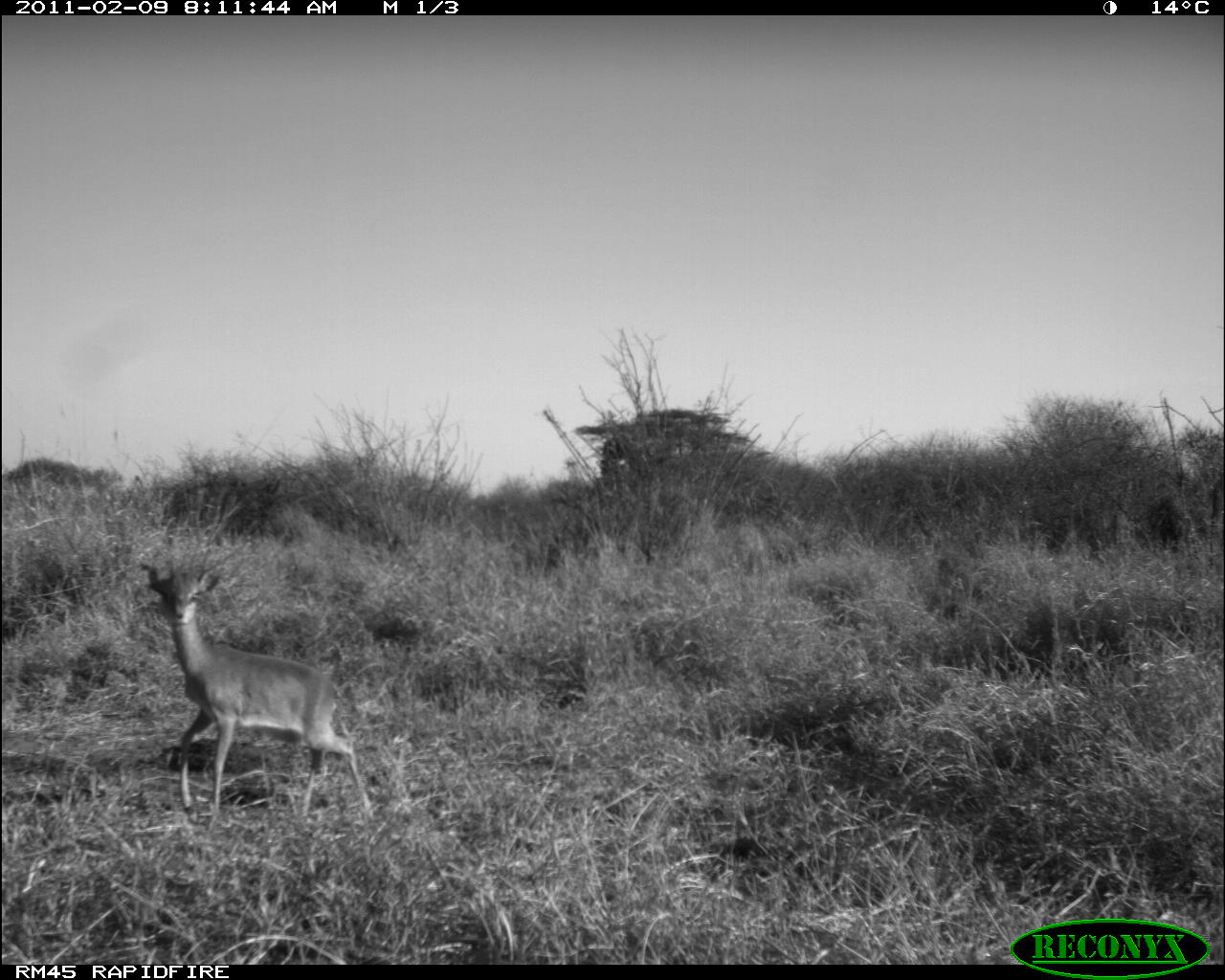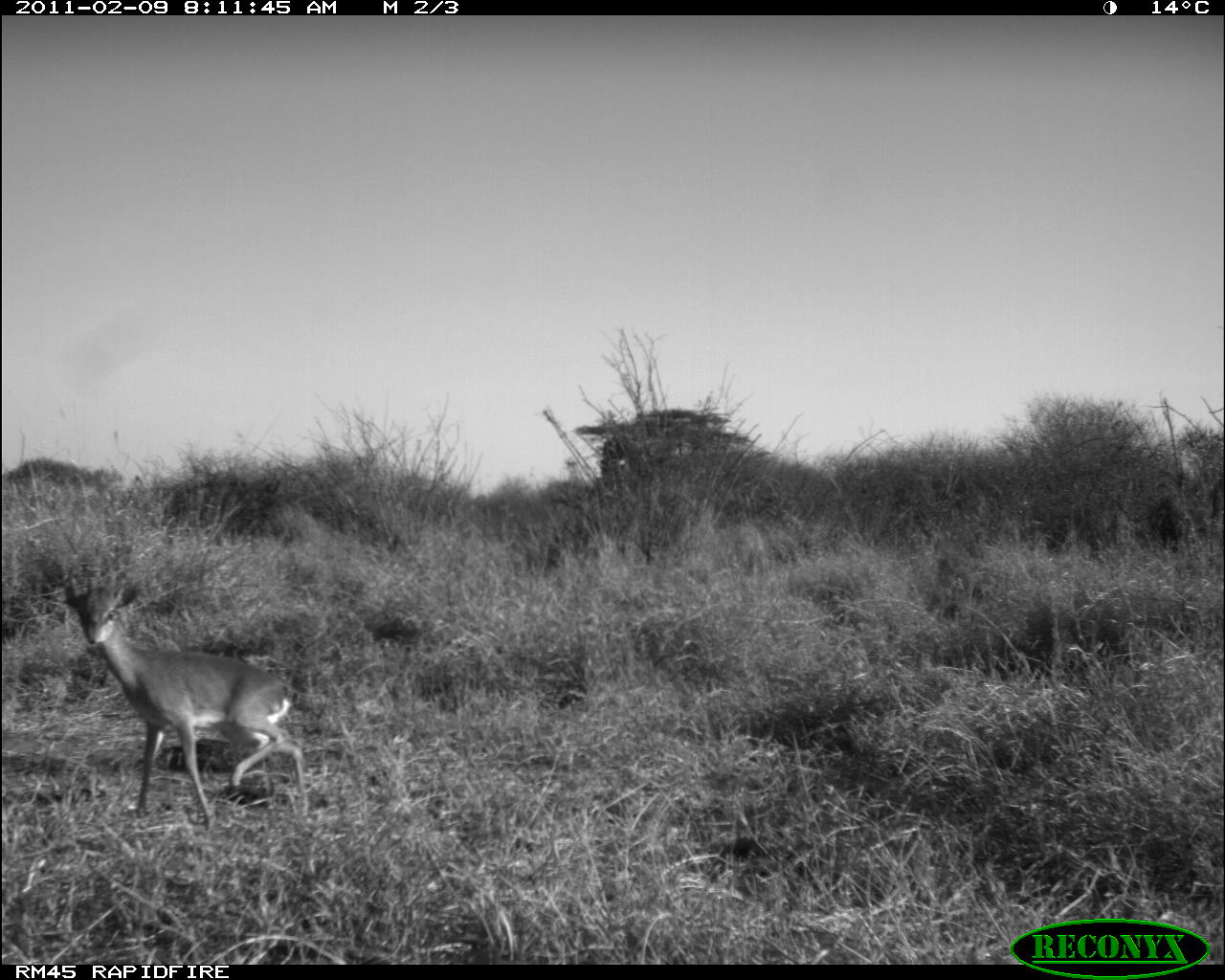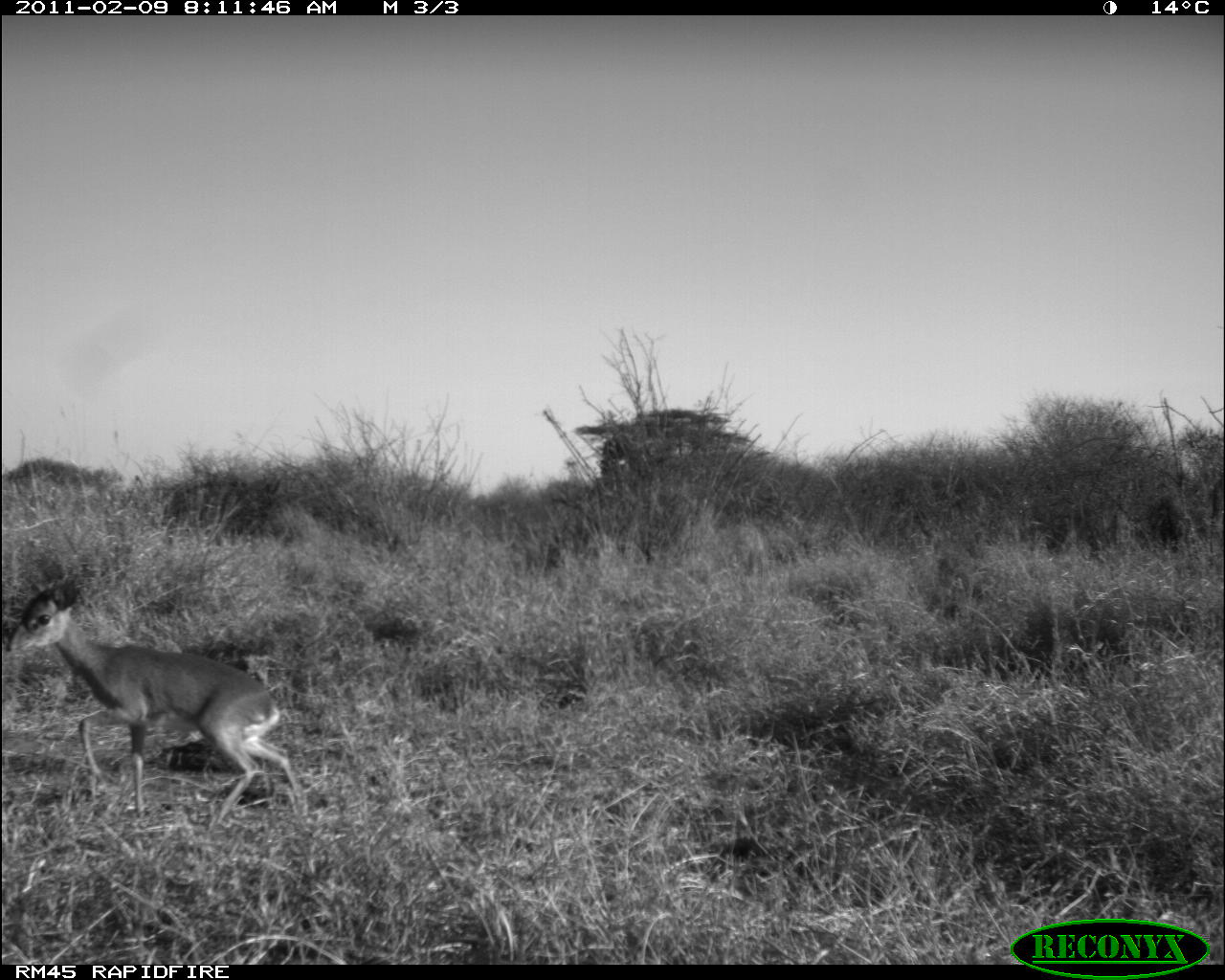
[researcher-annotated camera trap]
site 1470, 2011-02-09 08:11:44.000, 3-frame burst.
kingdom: Animalia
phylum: Chordata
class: Mammalia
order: Artiodactyla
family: Bovidae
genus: Madoqua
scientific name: Madoqua guentheri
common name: günther's dik-dik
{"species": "Madoqua guentheri (günther's dik-dik)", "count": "1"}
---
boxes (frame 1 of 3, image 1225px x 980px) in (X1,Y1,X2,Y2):
madoqua guentheri: (141,554,375,819)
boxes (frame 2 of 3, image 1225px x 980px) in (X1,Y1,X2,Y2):
madoqua guentheri: (61,575,308,828)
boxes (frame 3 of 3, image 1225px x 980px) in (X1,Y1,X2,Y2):
madoqua guentheri: (4,572,305,826)